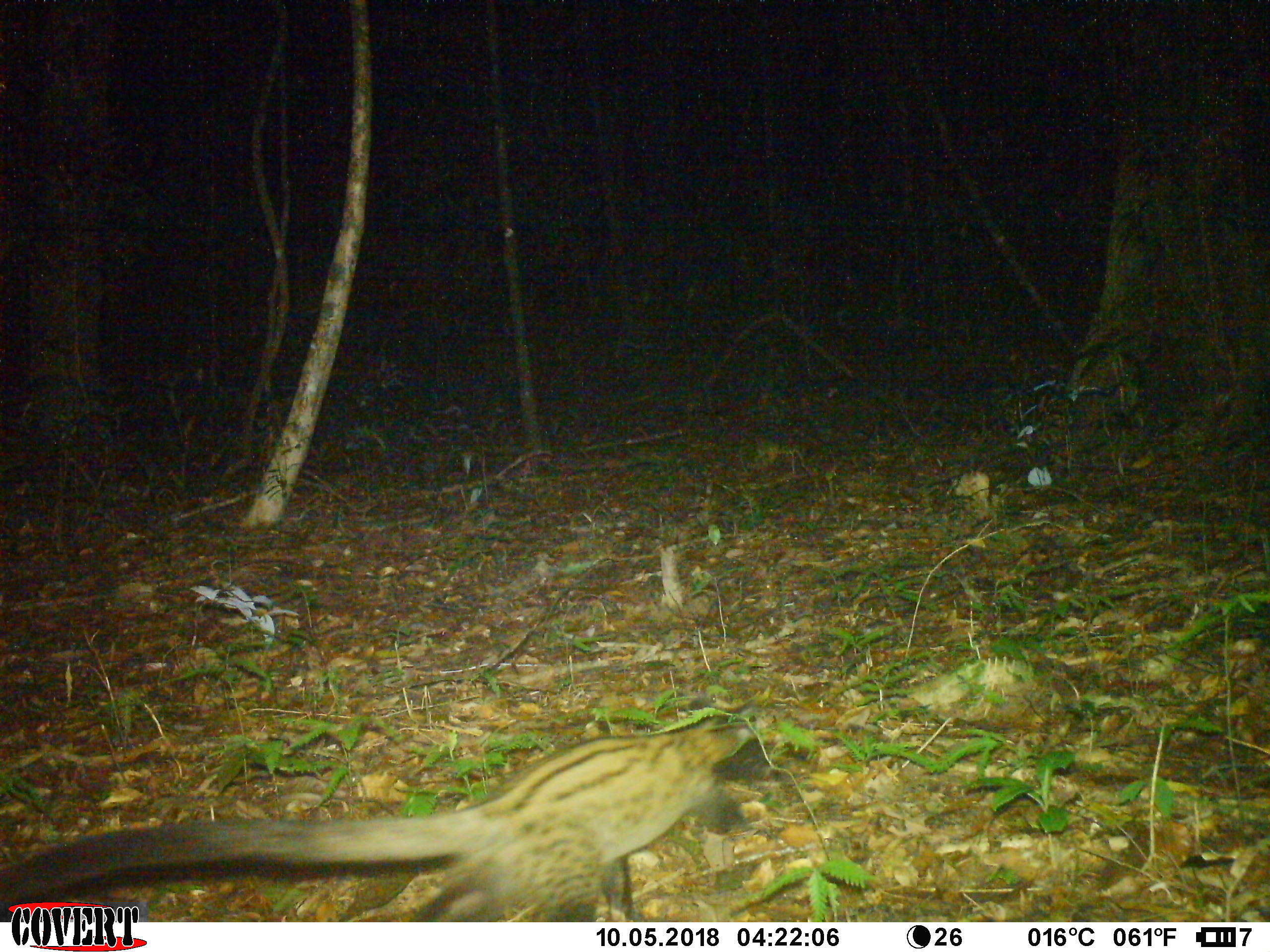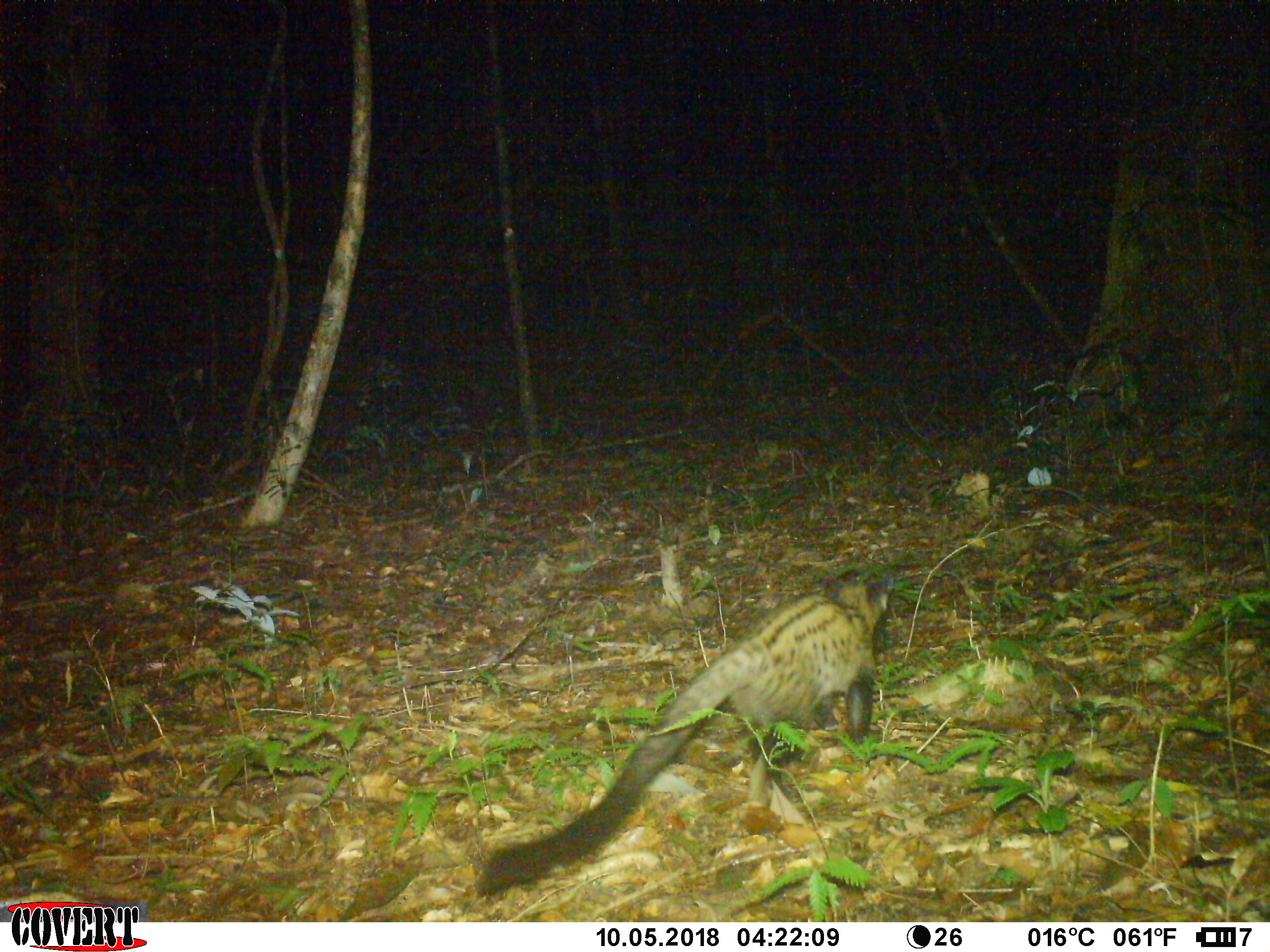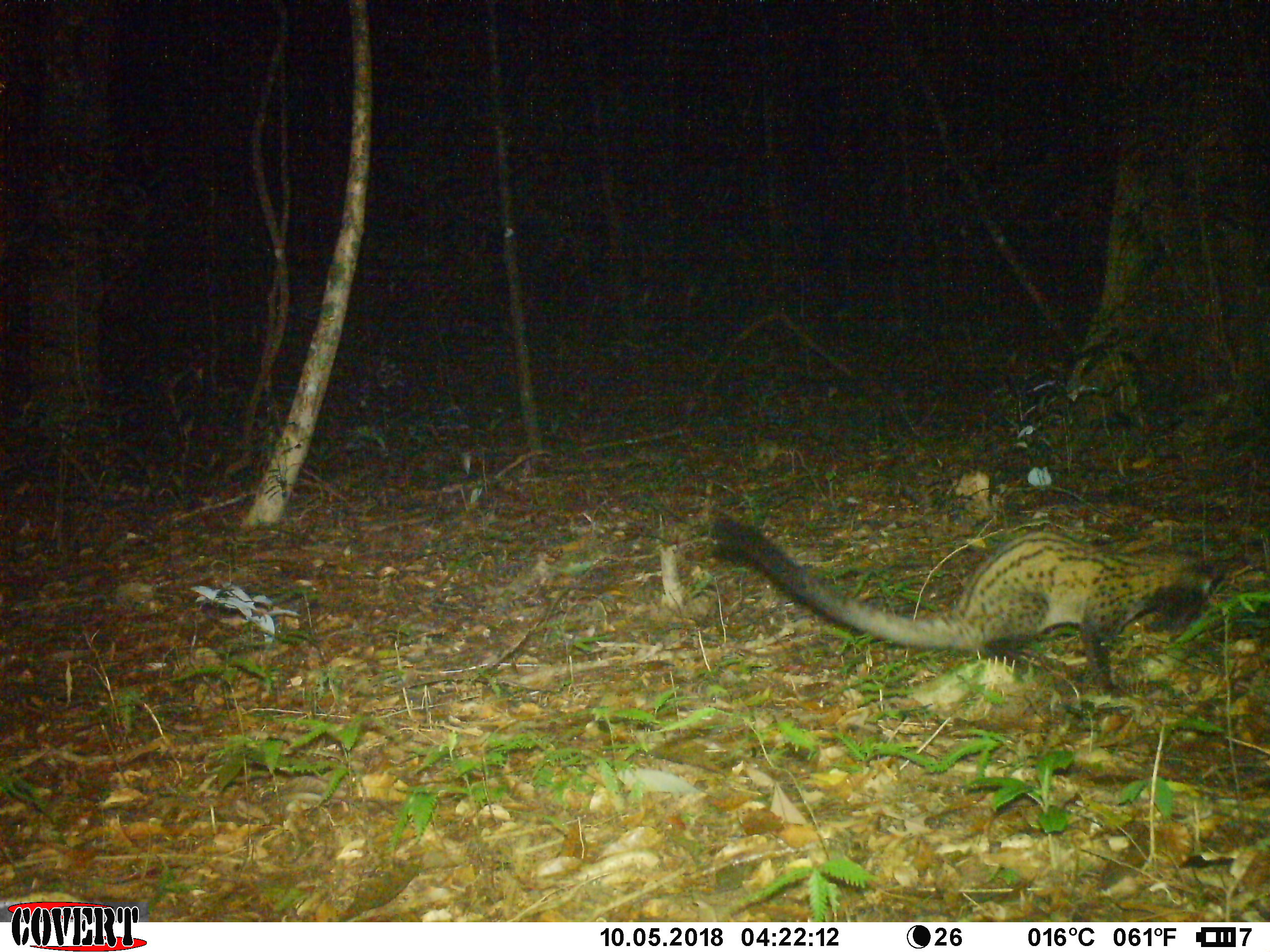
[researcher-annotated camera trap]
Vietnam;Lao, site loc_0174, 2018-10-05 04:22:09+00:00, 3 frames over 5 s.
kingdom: Animalia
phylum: Chordata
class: Mammalia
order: Carnivora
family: Viverridae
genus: Paradoxurus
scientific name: Paradoxurus hermaphroditus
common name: common palm civet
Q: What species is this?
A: Common palm civet (Paradoxurus hermaphroditus).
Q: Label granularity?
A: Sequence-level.